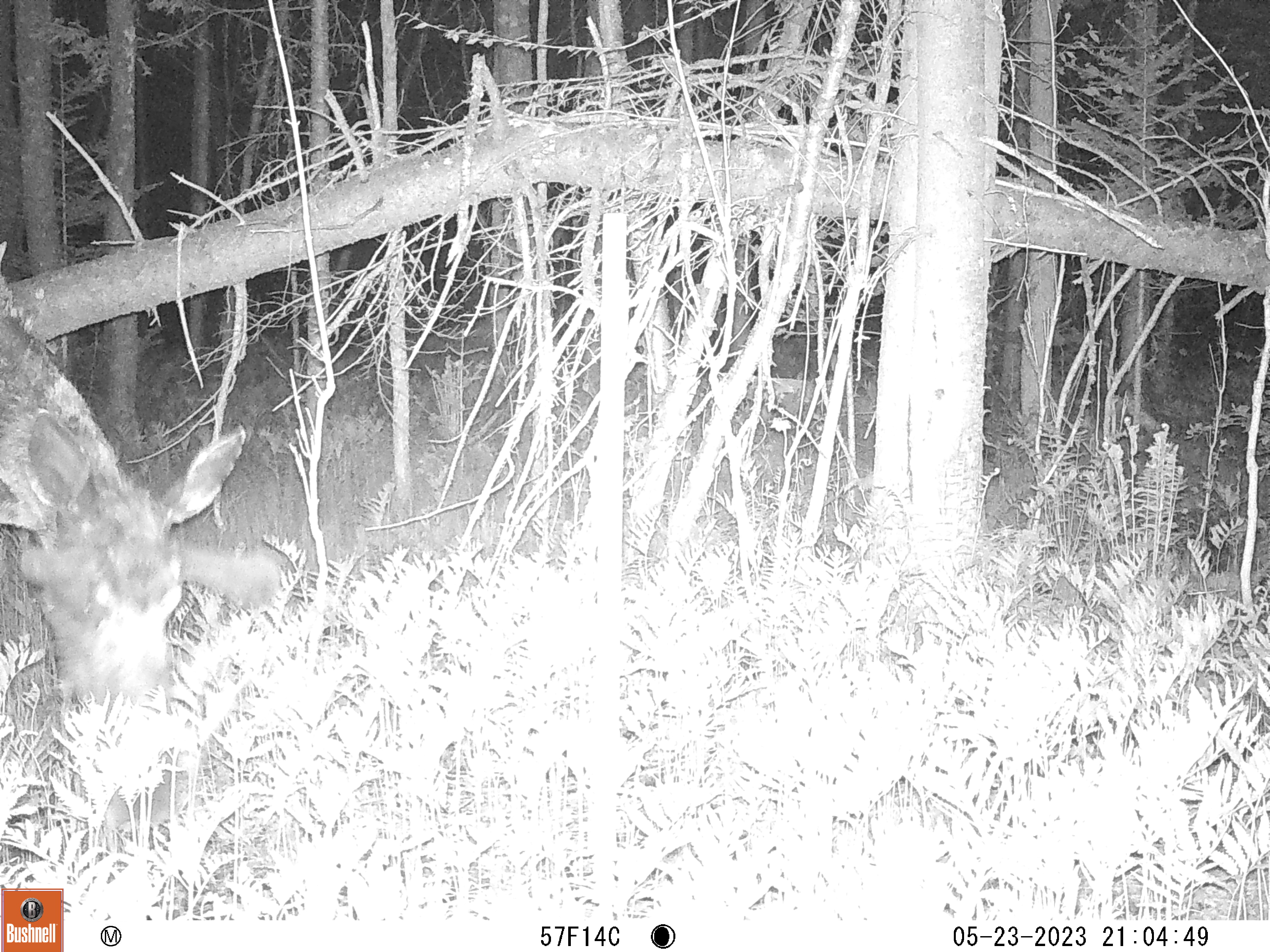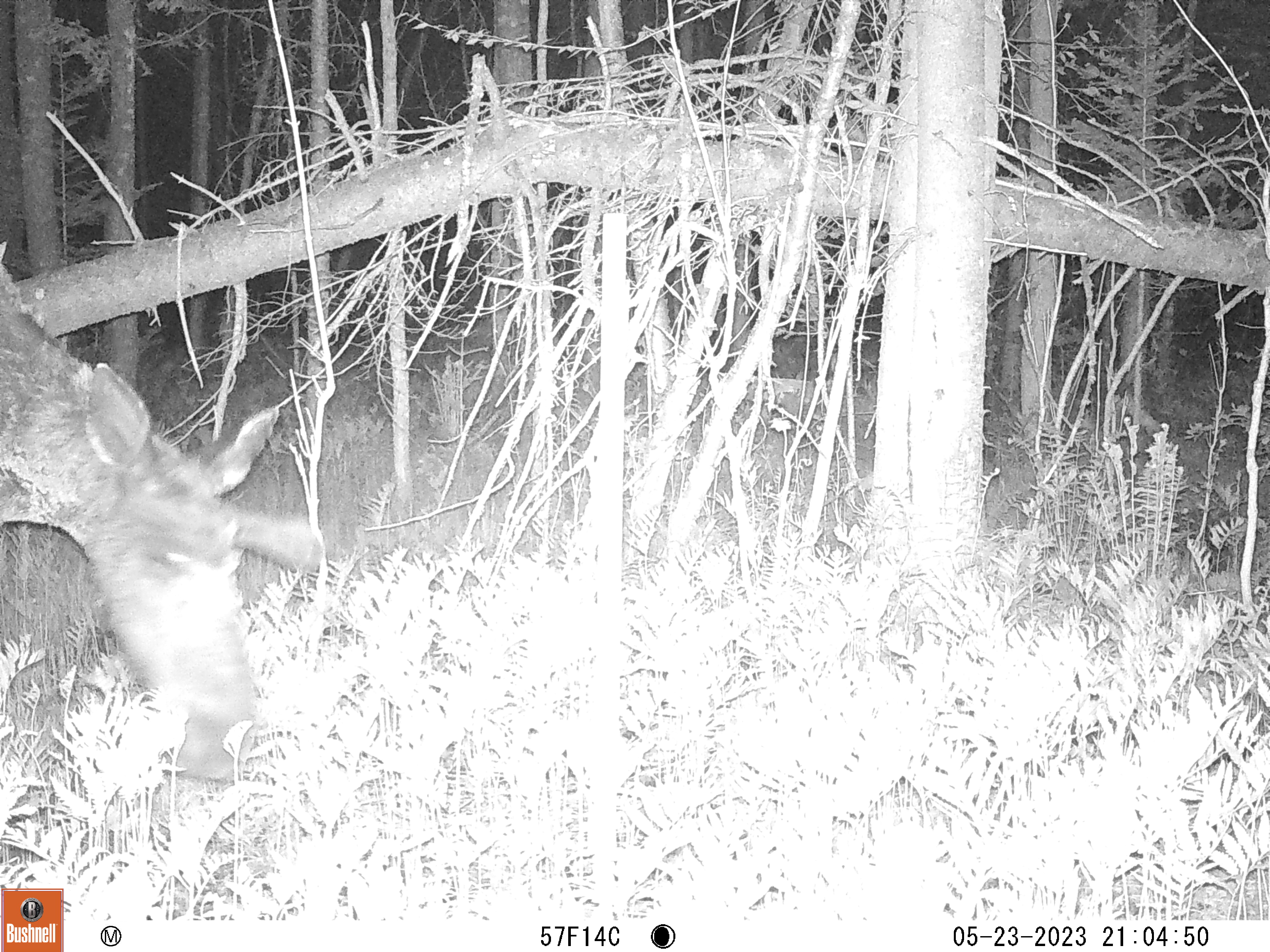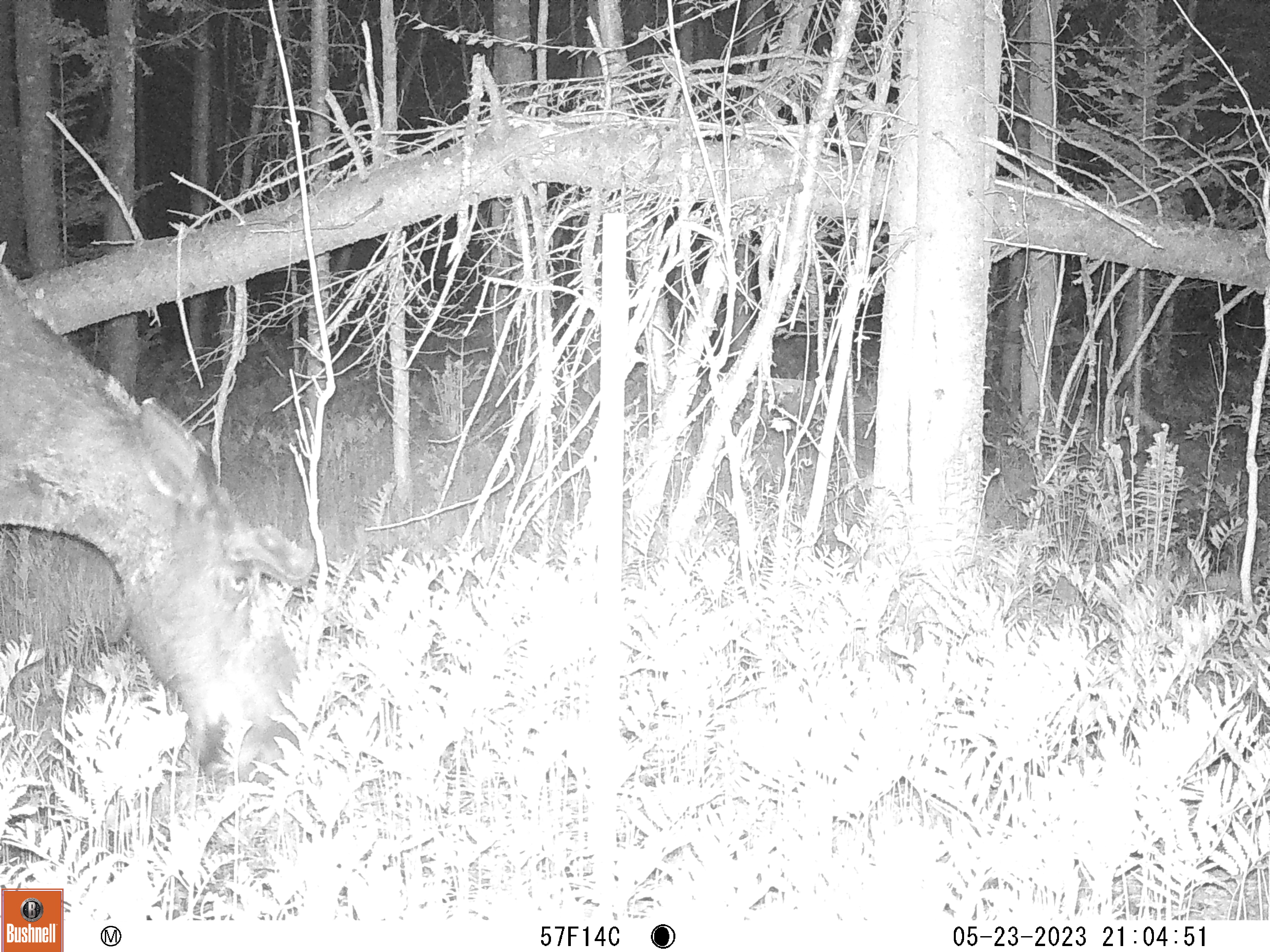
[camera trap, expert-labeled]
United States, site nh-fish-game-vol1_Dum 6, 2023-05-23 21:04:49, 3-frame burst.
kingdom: Animalia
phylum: Chordata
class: Mammalia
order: Artiodactyla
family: Cervidae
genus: Alces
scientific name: Alces alces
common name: moose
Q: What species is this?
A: Moose (Alces alces).